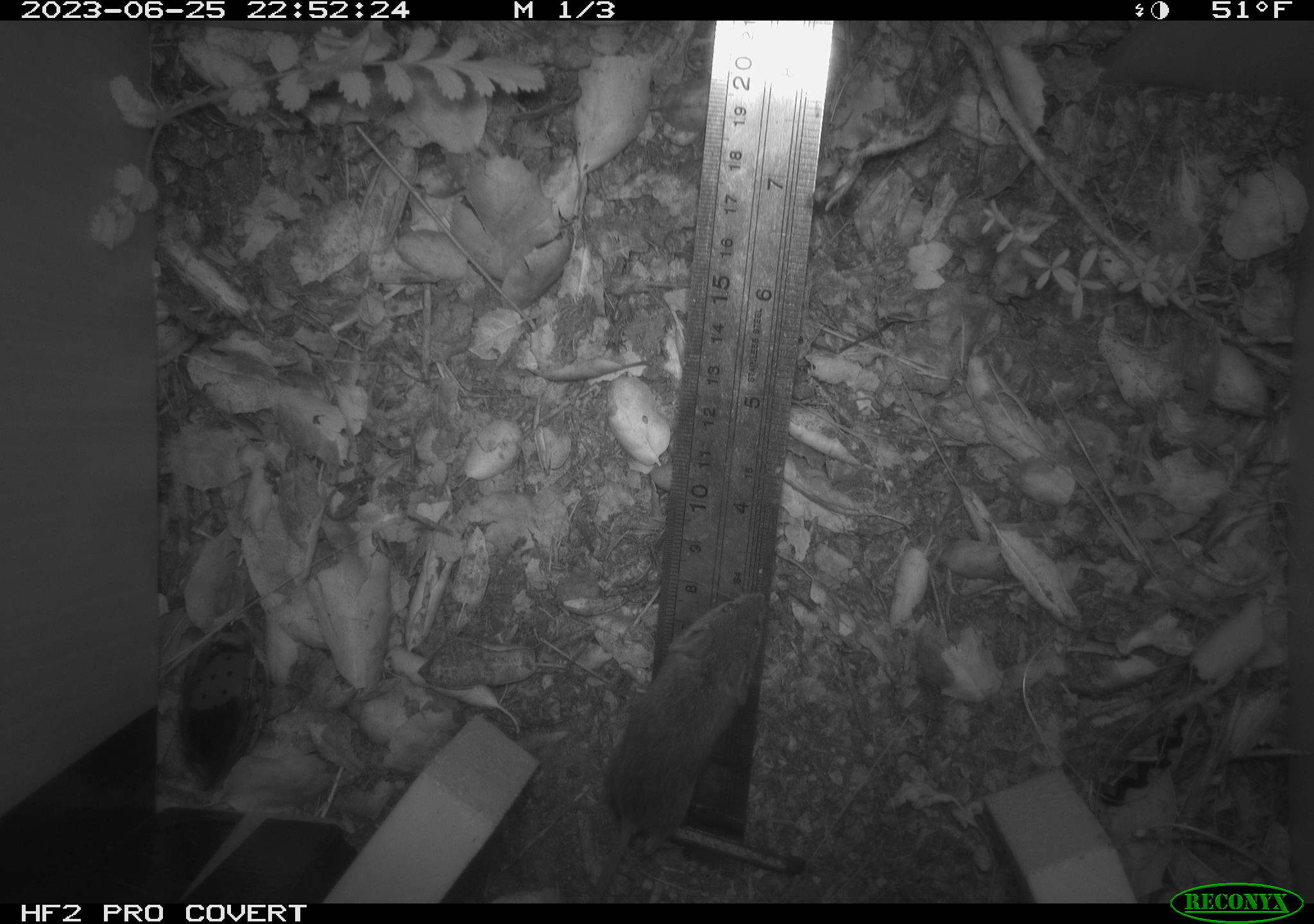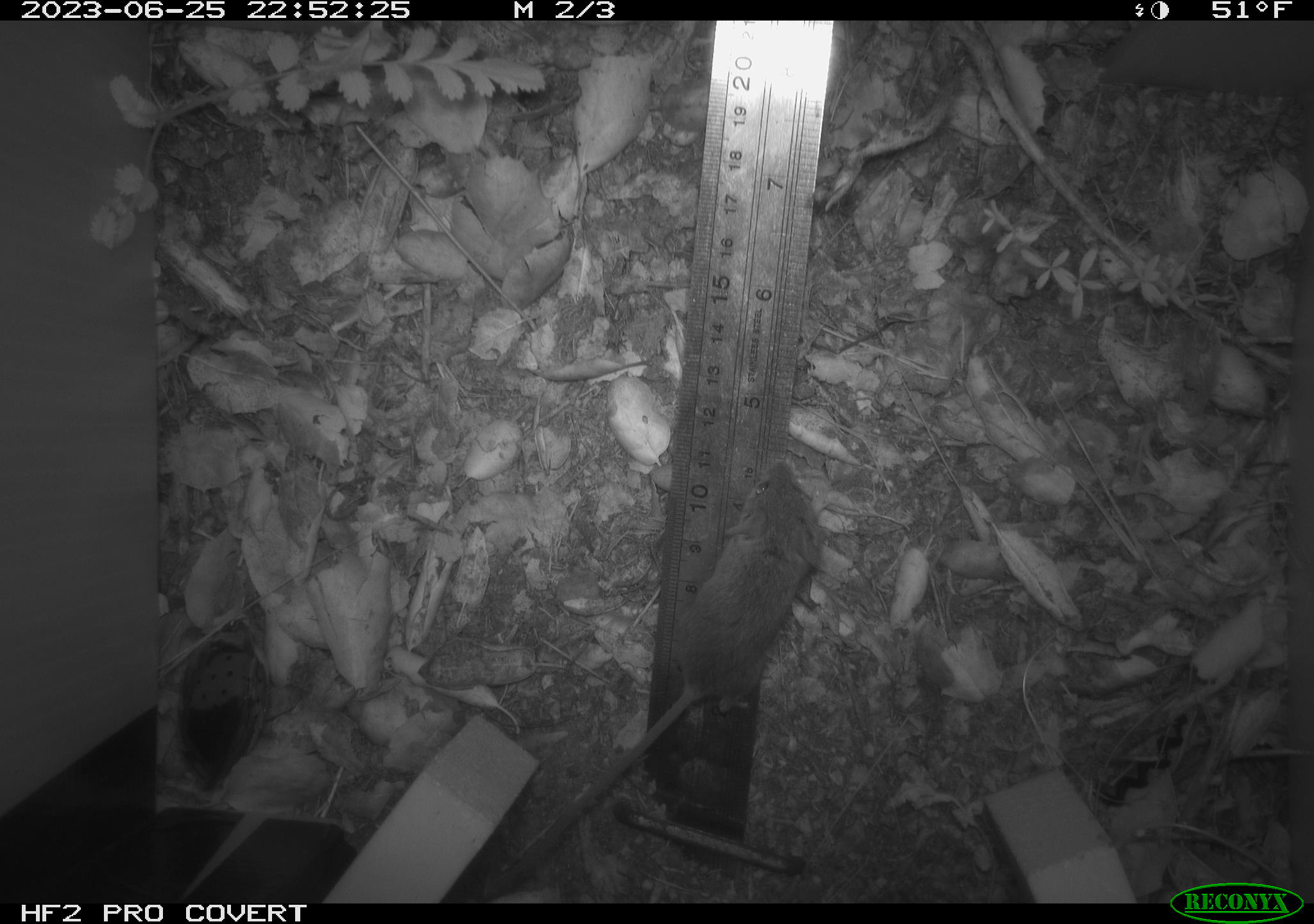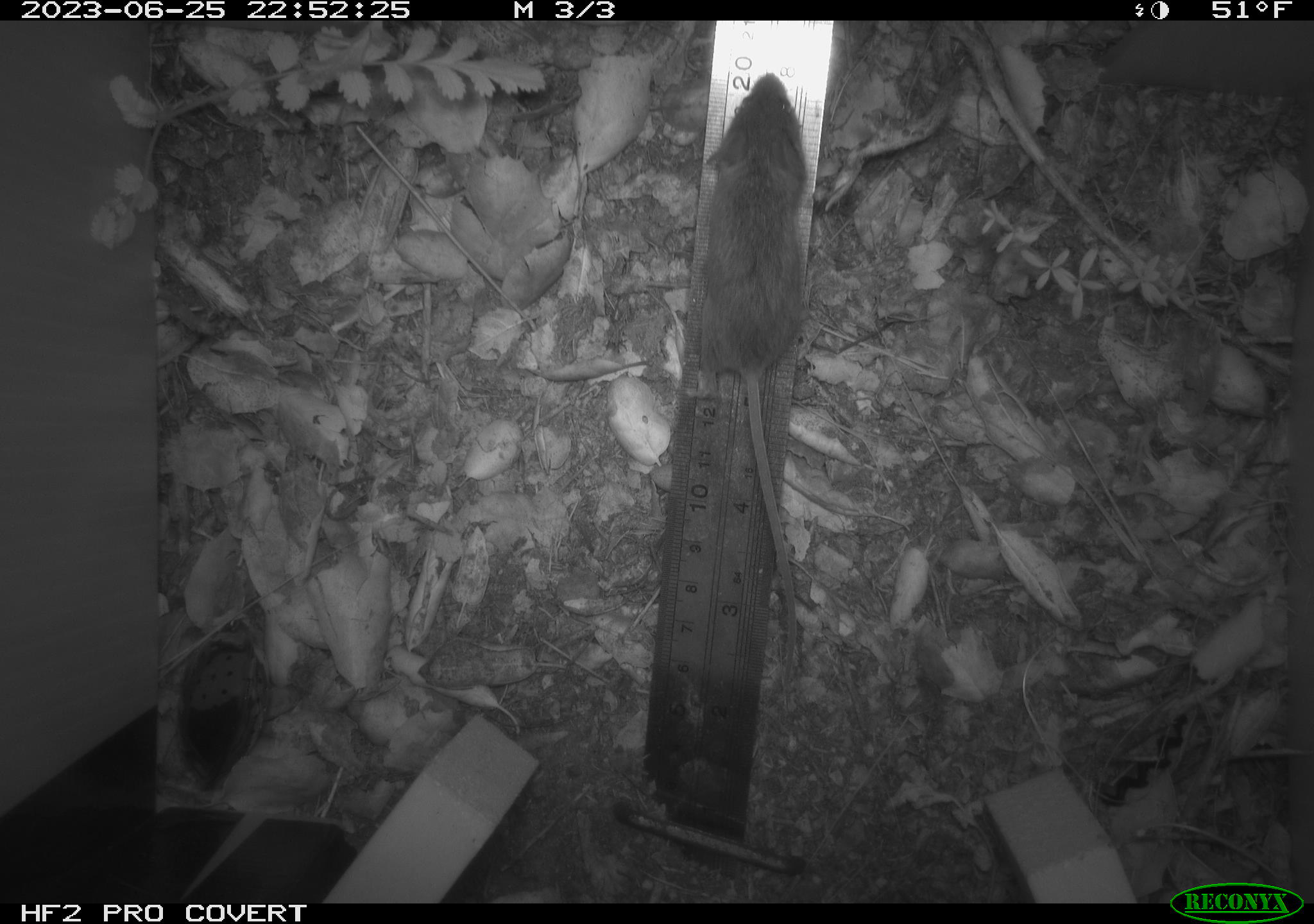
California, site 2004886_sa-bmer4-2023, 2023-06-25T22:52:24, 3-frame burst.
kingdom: Animalia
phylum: Chordata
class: Mammalia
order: Rodentia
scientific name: Rodentia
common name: mouse species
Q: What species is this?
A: Mouse species (Rodentia).